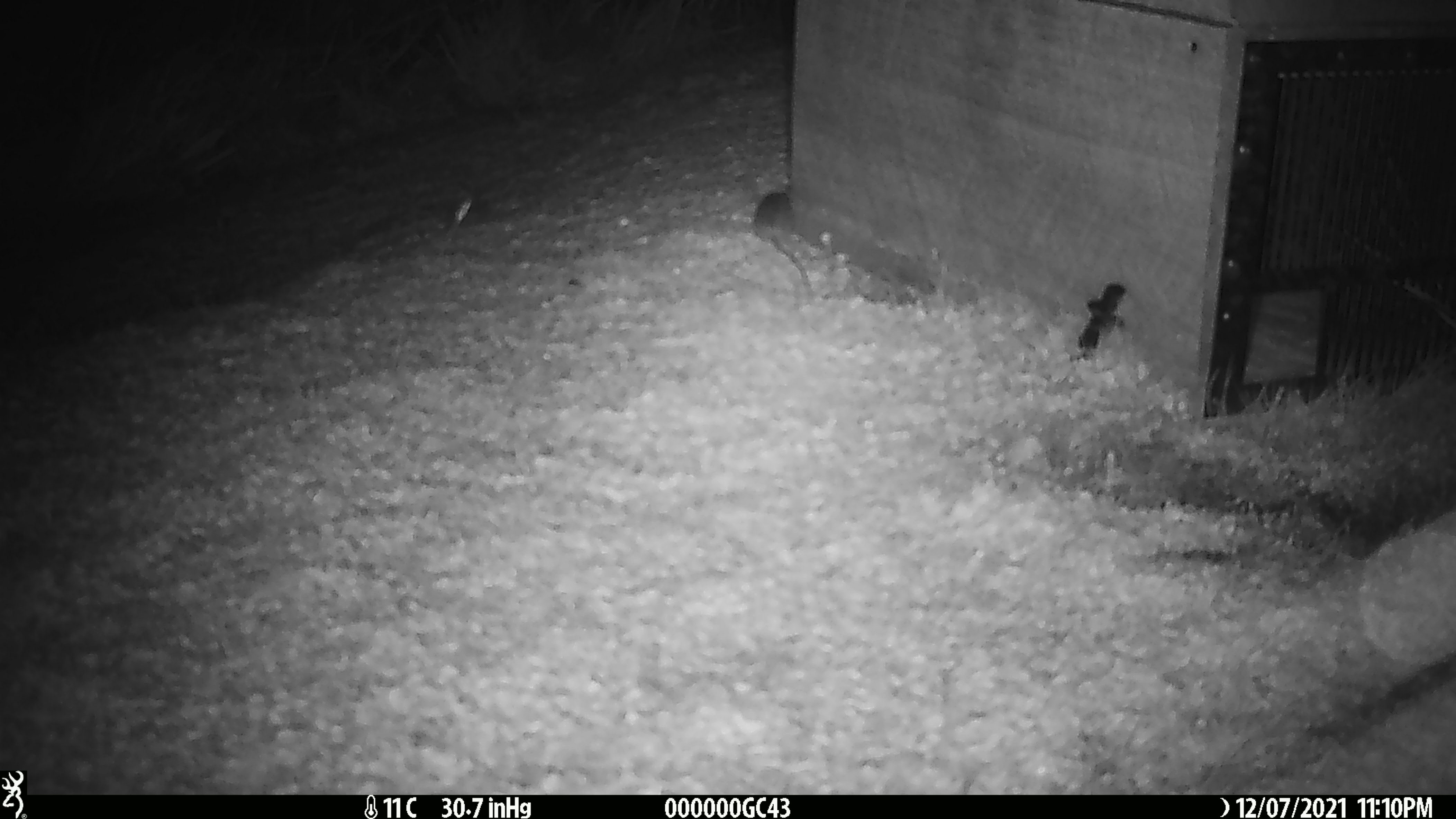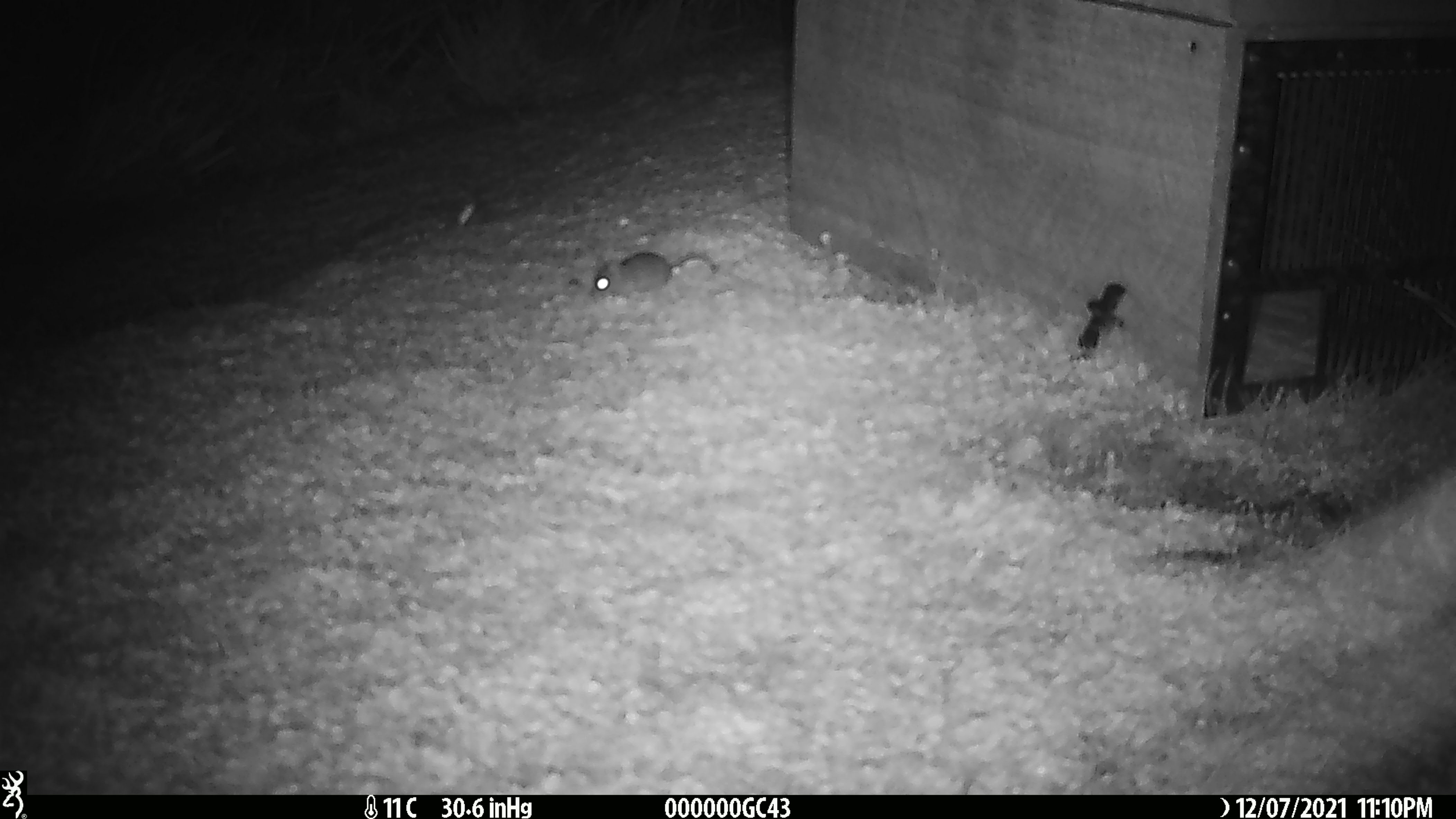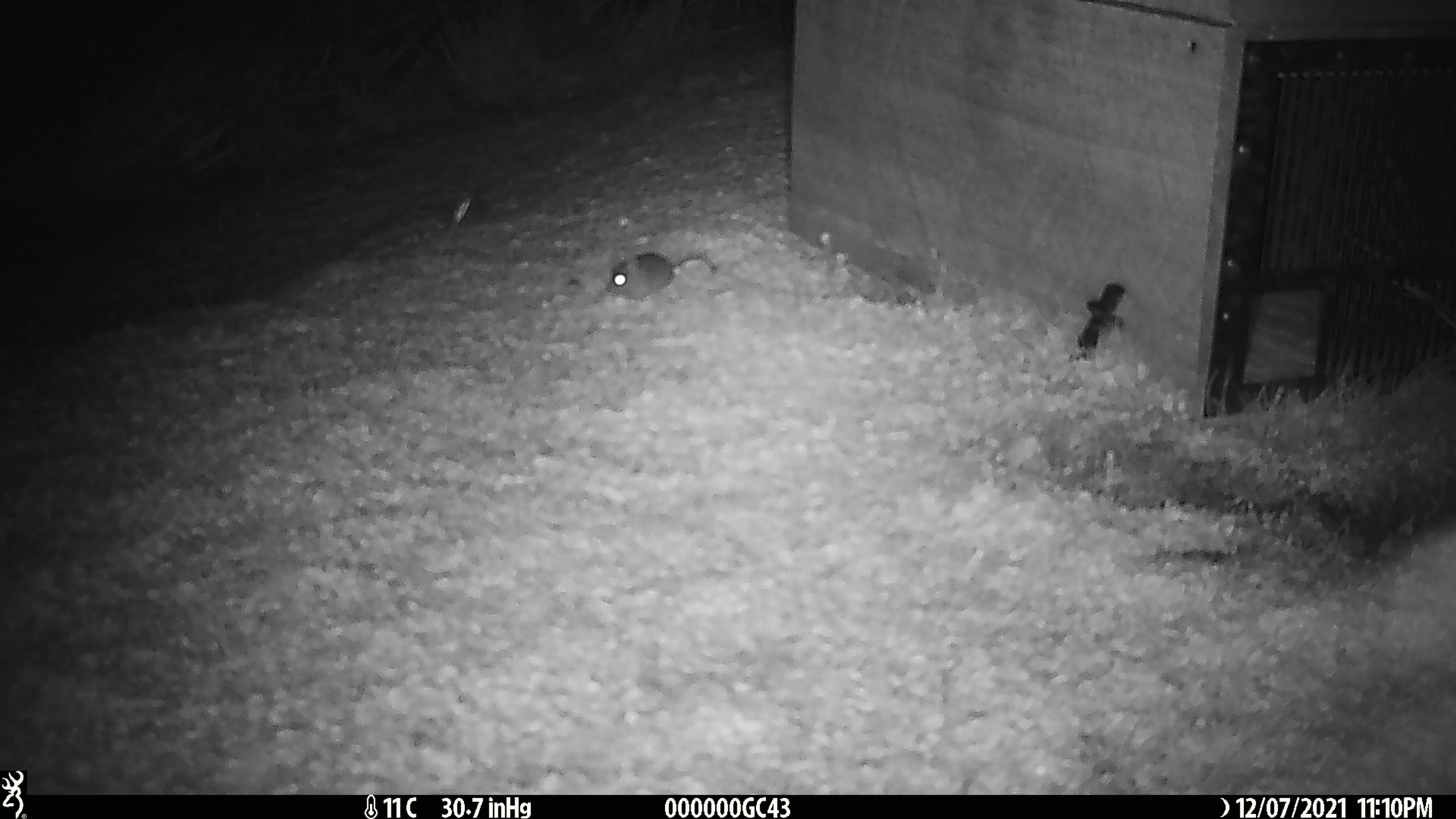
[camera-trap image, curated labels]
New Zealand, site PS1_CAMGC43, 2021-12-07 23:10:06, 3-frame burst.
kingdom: Animalia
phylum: Chordata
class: Mammalia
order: Rodentia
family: Muridae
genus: Mus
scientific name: Mus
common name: mouse